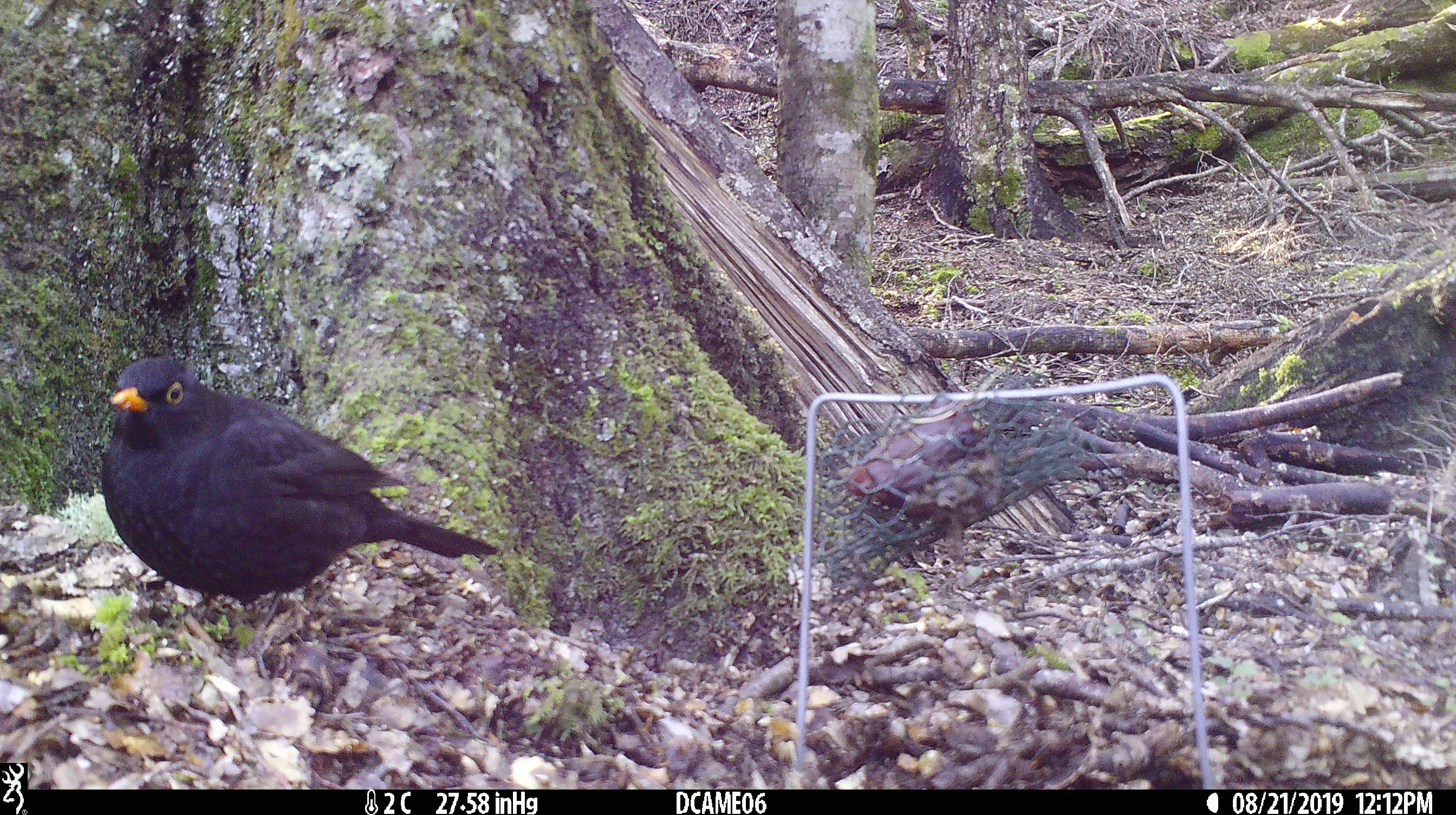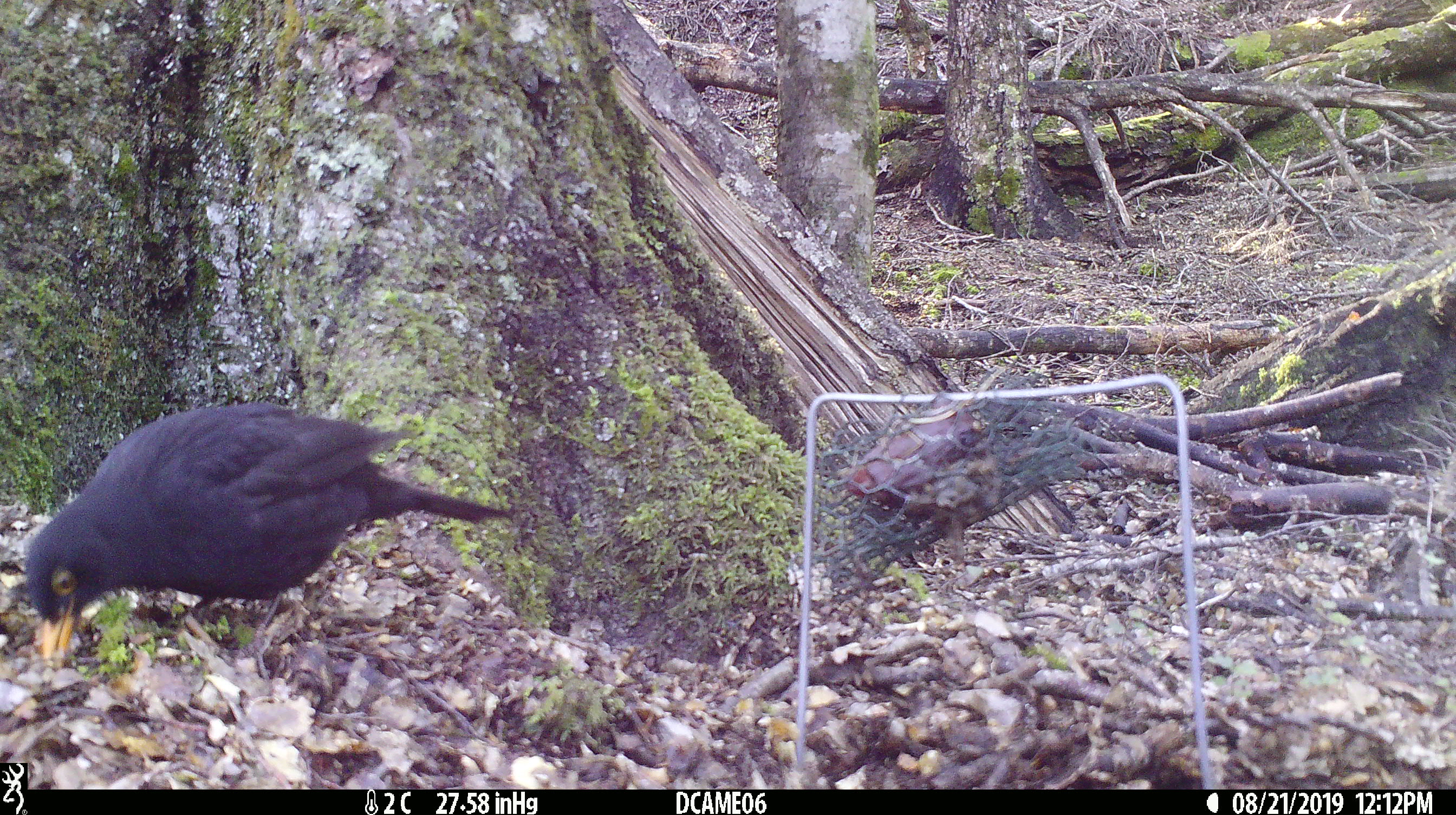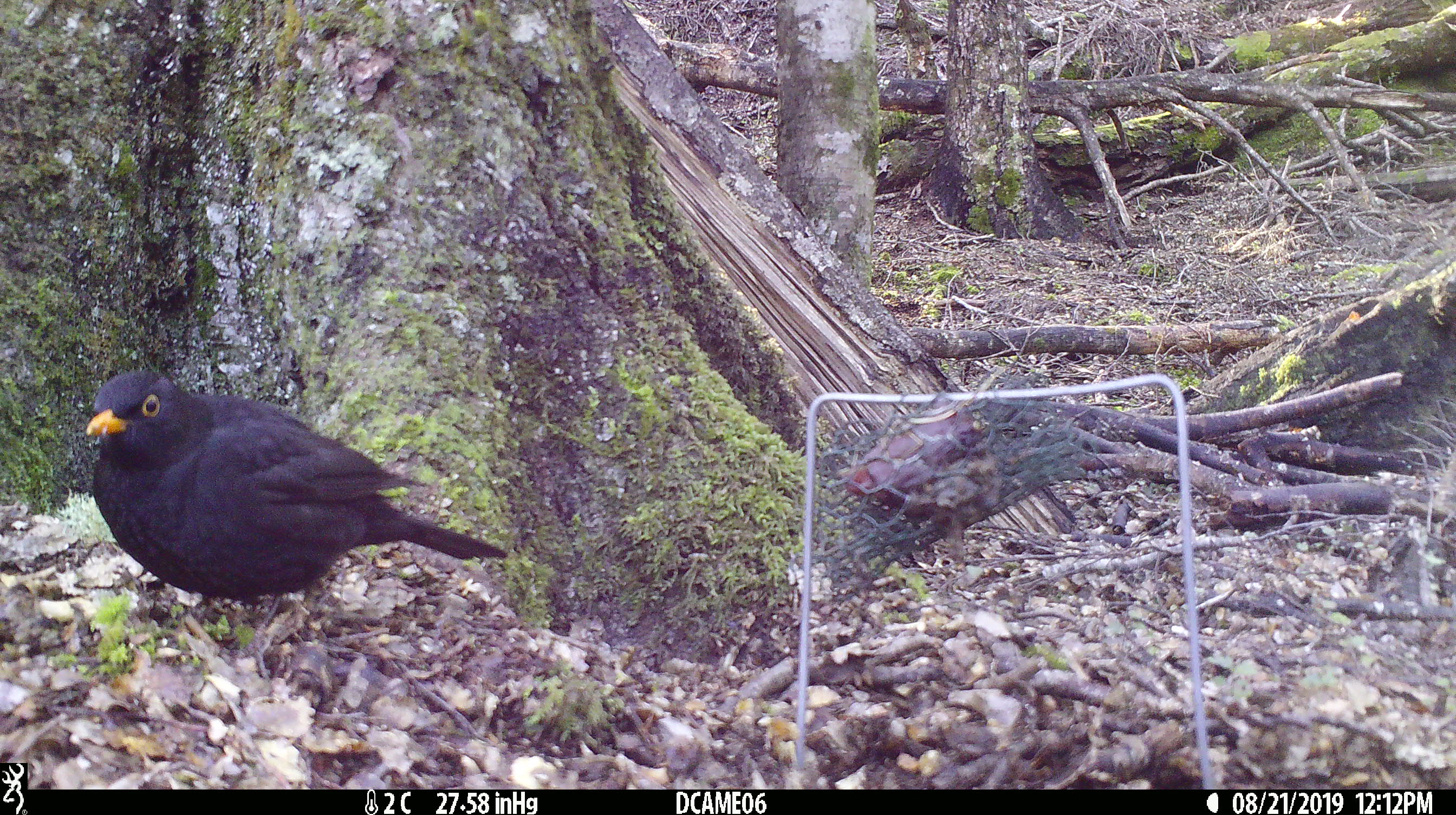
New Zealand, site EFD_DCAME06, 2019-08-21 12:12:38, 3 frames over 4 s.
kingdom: Animalia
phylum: Chordata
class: Aves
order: Passeriformes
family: Turdidae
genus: Turdus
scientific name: Turdus merula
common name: eurasian blackbird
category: blackbird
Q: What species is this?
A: Blackbird (eurasian blackbird) (Turdus merula).